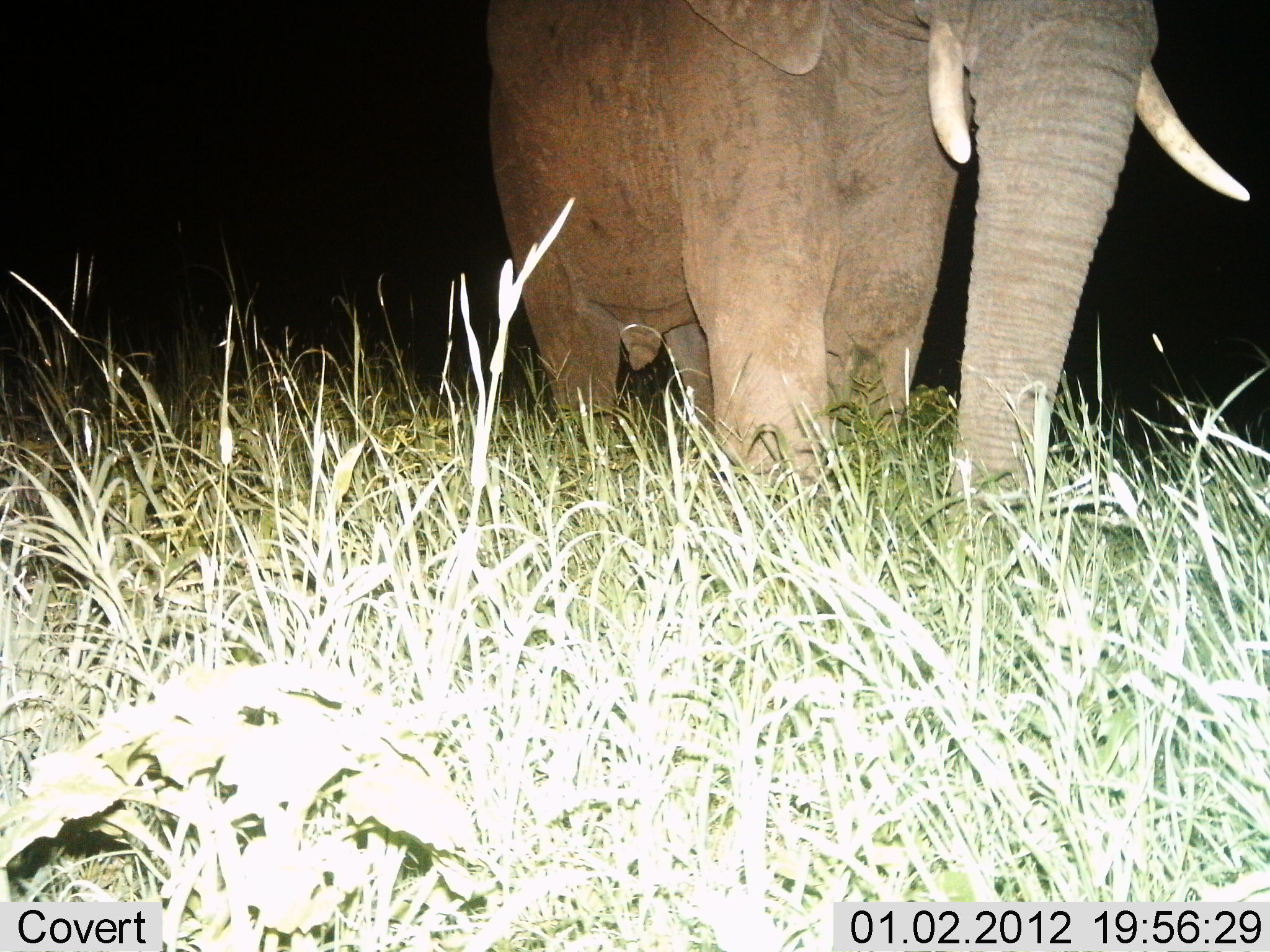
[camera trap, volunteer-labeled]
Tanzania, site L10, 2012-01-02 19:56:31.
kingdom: Animalia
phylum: Chordata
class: Mammalia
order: Proboscidea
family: Elephantidae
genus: Loxodonta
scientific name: Loxodonta africana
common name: african bush elephant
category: elephant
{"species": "elephant (african bush elephant) (Loxodonta africana)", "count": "1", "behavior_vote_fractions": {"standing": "92%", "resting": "0%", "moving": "25%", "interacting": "0%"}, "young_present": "0%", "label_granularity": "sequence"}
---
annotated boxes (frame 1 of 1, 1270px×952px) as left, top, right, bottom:
animal: 486, 0, 1250, 503